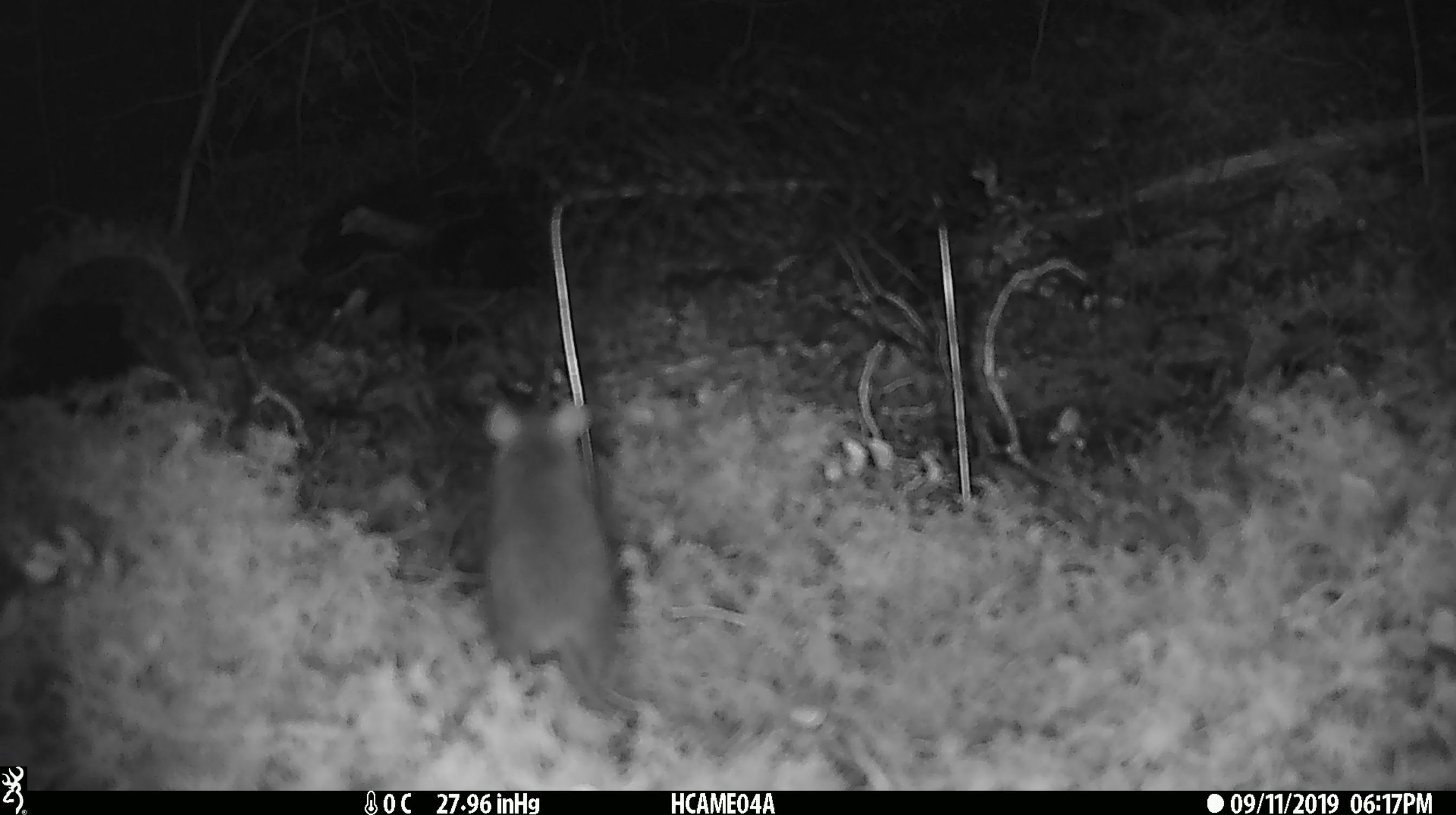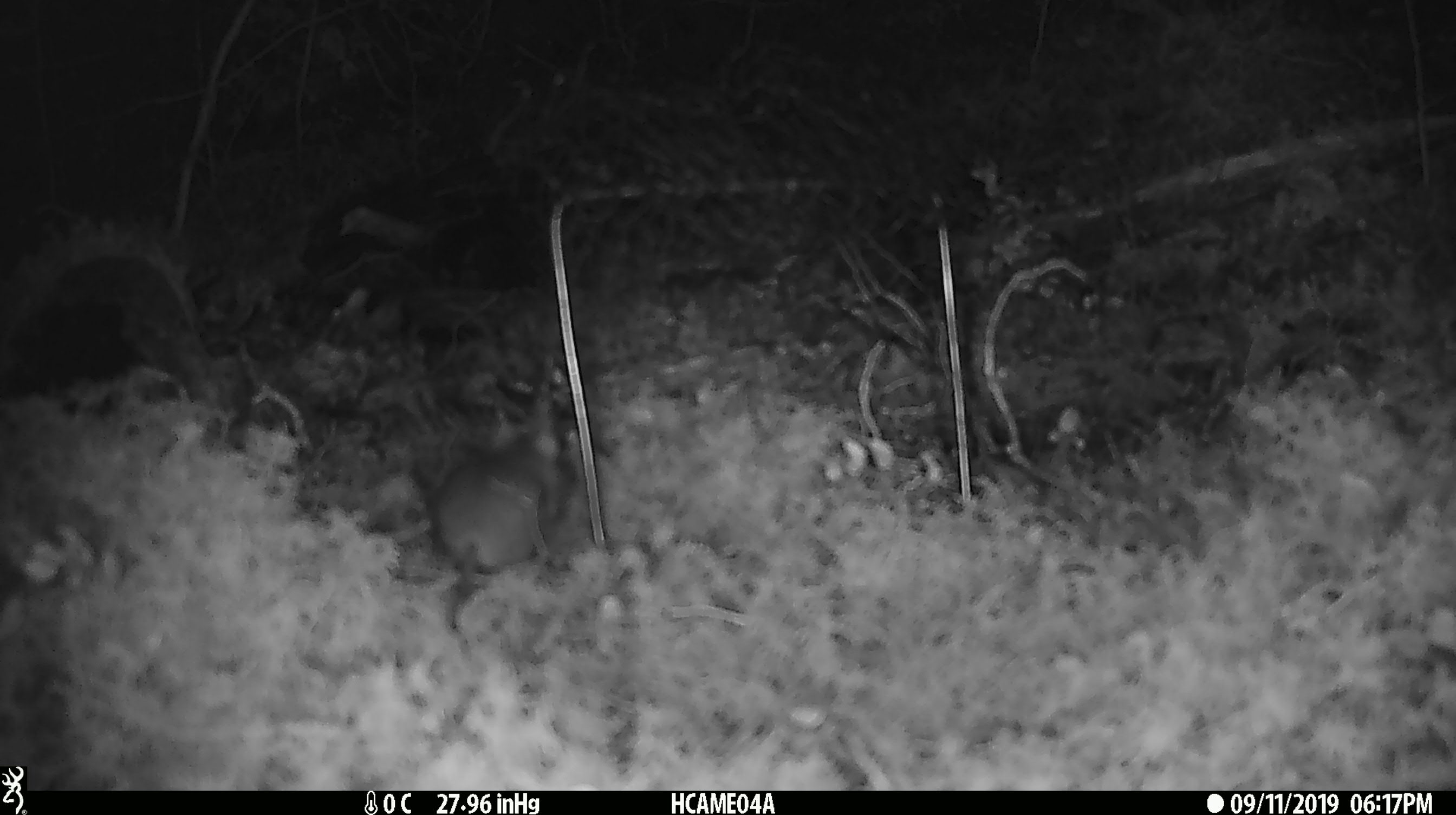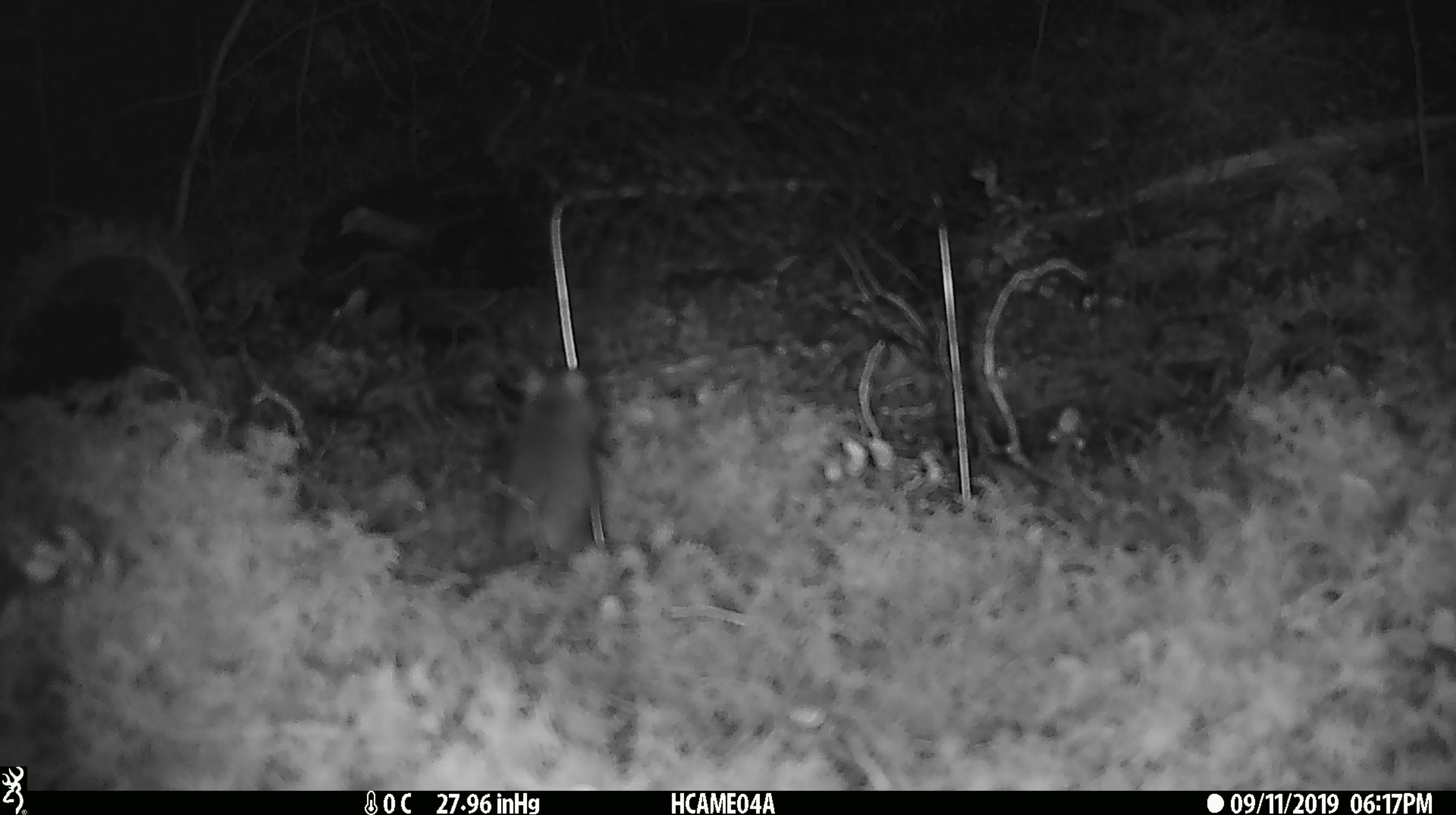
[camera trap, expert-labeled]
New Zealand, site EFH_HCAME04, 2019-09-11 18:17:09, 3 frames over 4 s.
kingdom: Animalia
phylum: Chordata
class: Mammalia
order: Rodentia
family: Muridae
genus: Rattus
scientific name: Rattus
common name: rat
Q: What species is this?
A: Rat (Rattus).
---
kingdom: Animalia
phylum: Chordata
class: Mammalia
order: Rodentia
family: Muridae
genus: Mus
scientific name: Mus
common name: mouse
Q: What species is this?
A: Mouse (Mus).